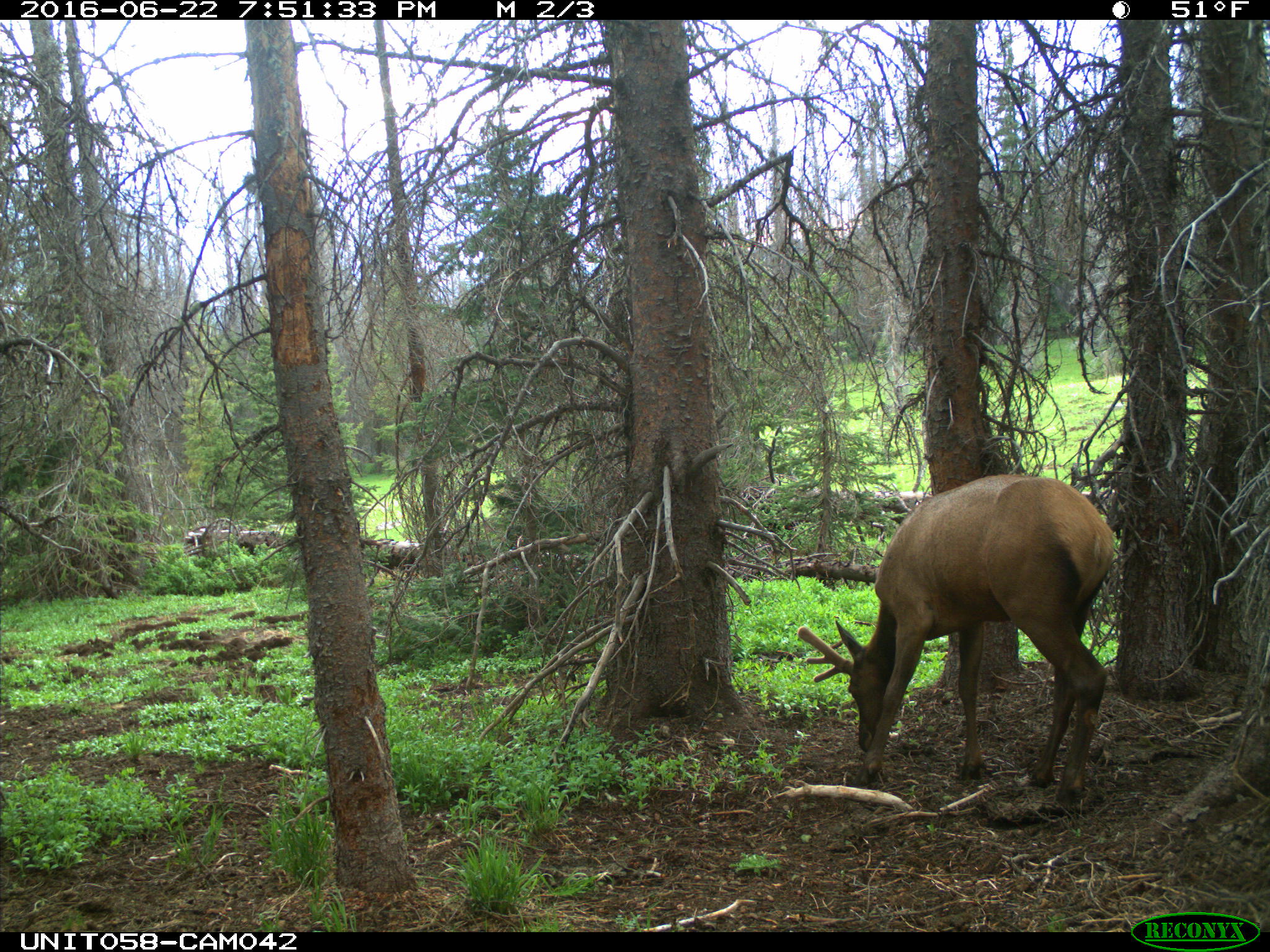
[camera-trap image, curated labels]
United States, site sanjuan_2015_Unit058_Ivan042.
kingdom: Animalia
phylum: Chordata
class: Mammalia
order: Artiodactyla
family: Cervidae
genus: Cervus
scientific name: Cervus elaphus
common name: red deer